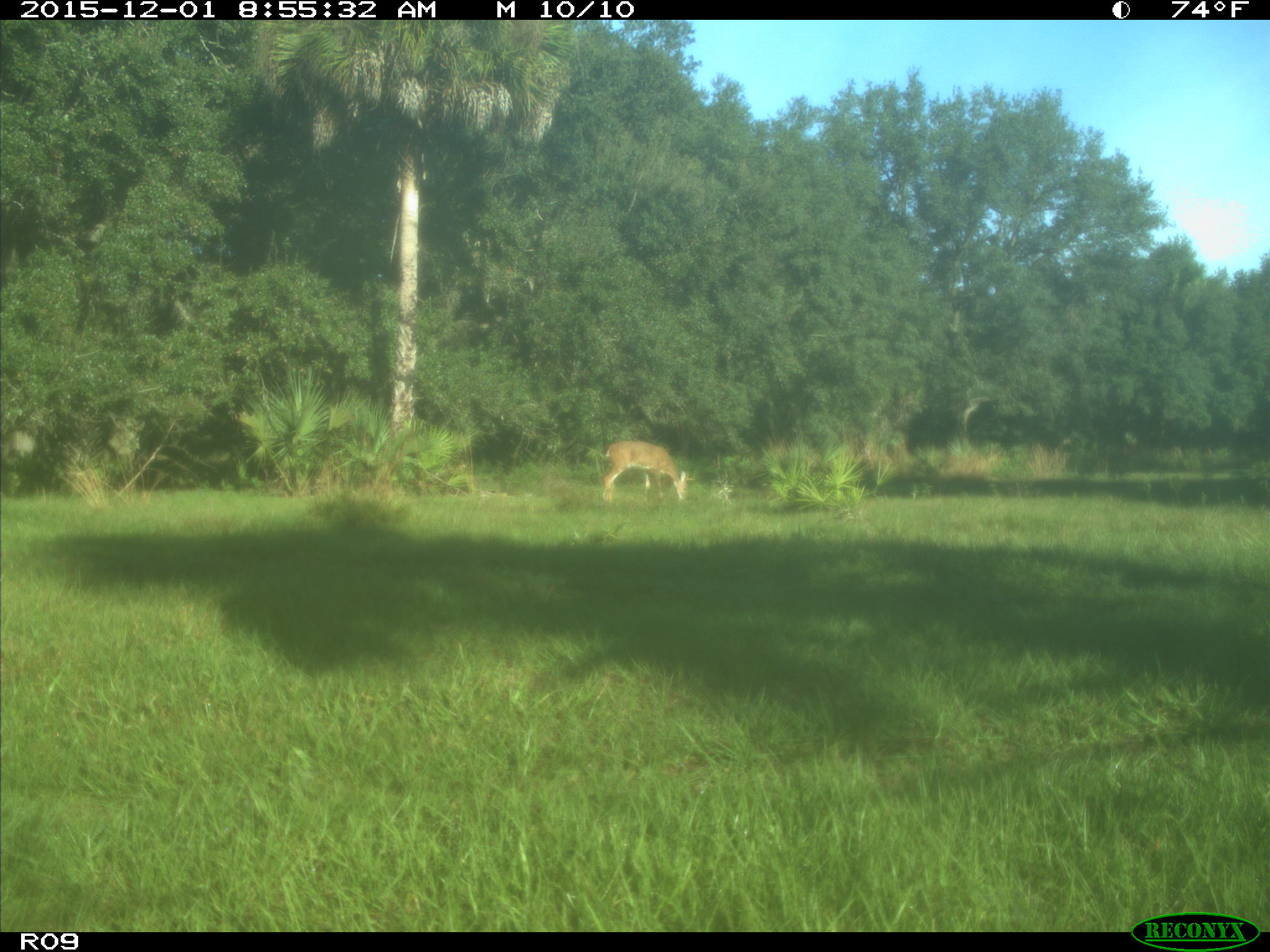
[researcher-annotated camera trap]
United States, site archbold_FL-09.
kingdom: Animalia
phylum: Chordata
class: Mammalia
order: Artiodactyla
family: Cervidae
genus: Odocoileus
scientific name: Odocoileus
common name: deer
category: unidentified deer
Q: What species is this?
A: Unidentified deer (deer) (Odocoileus).